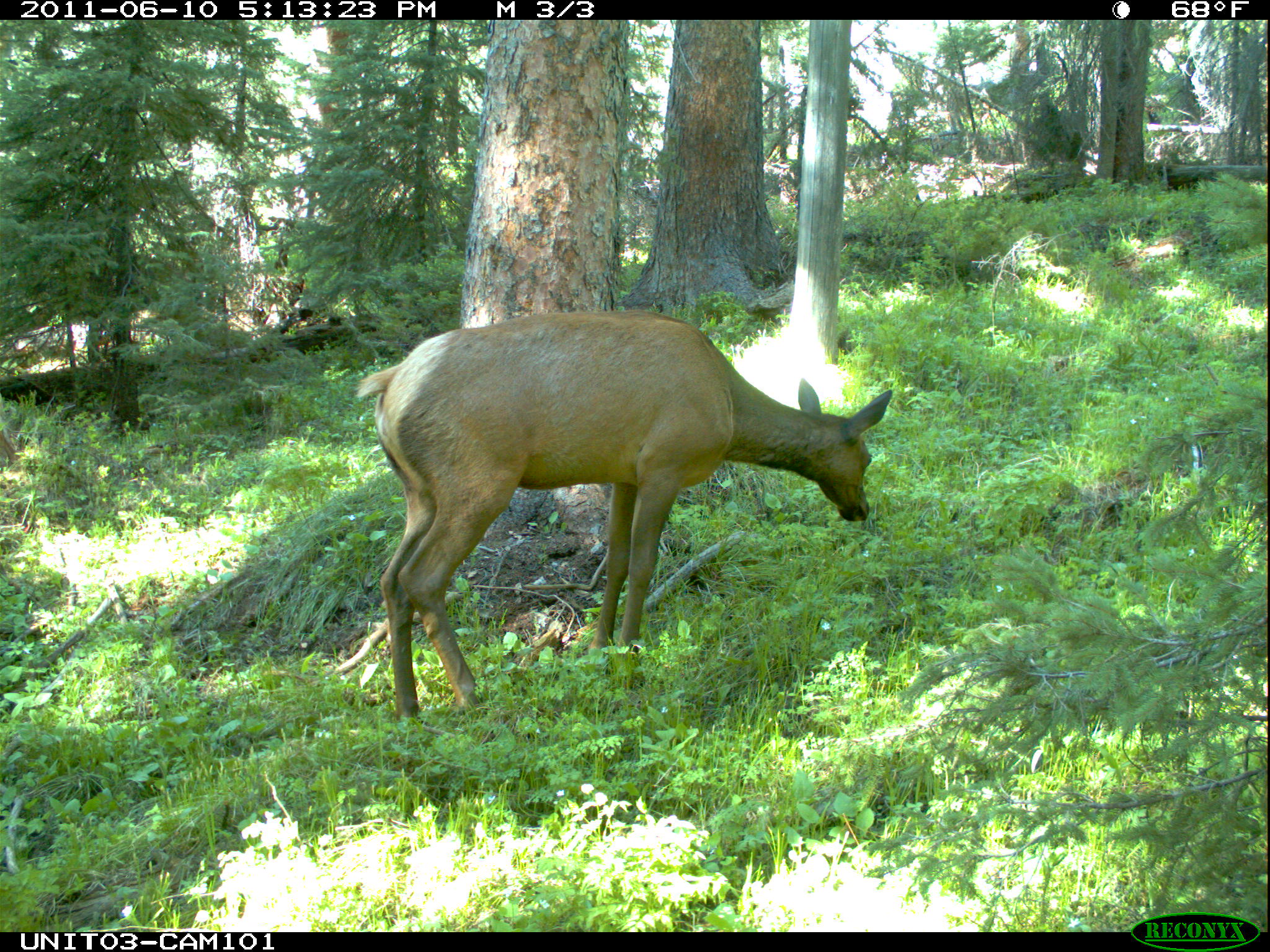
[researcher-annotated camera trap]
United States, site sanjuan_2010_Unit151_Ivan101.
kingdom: Animalia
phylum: Chordata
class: Mammalia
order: Artiodactyla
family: Cervidae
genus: Cervus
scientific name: Cervus elaphus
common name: red deer